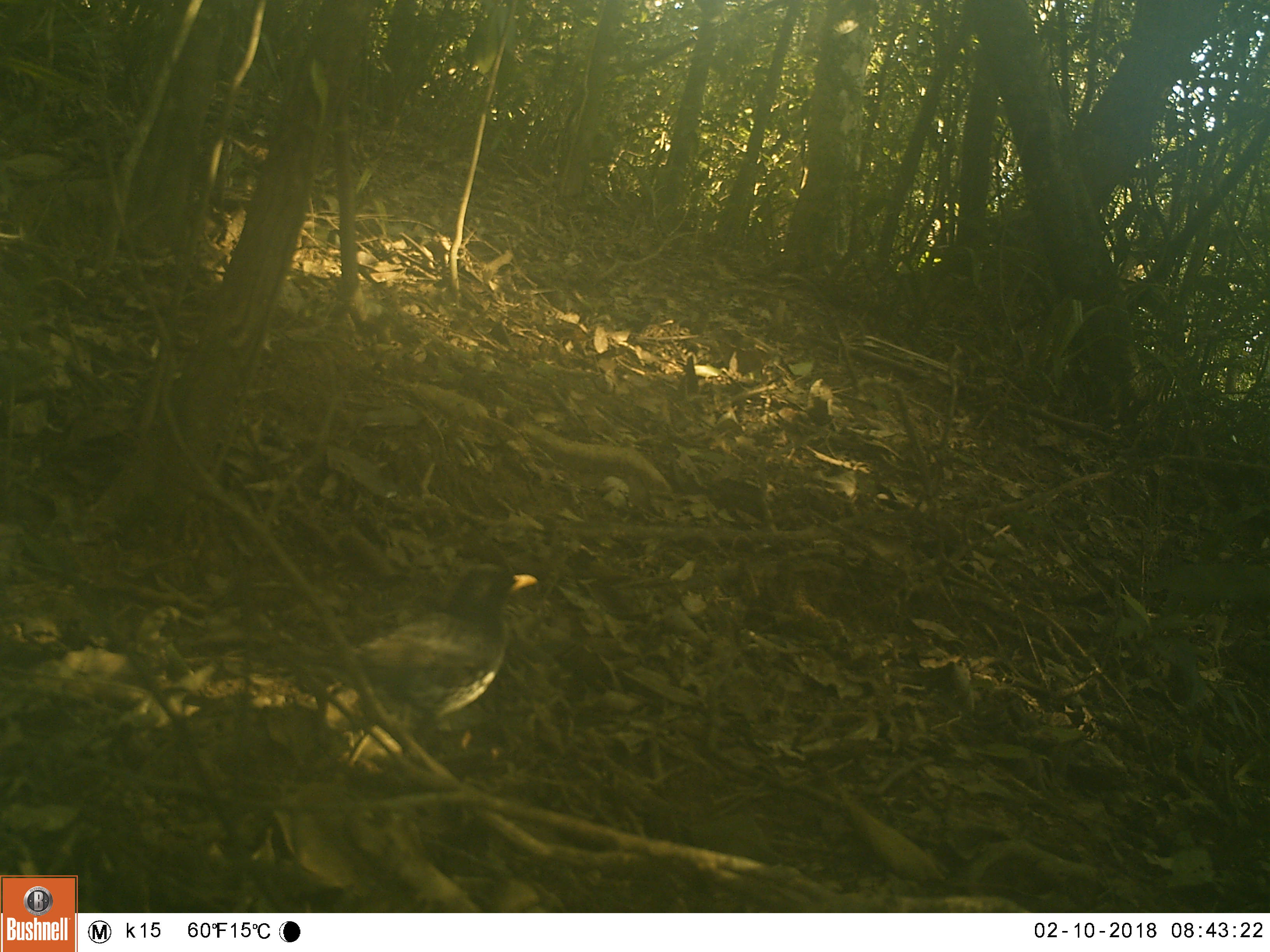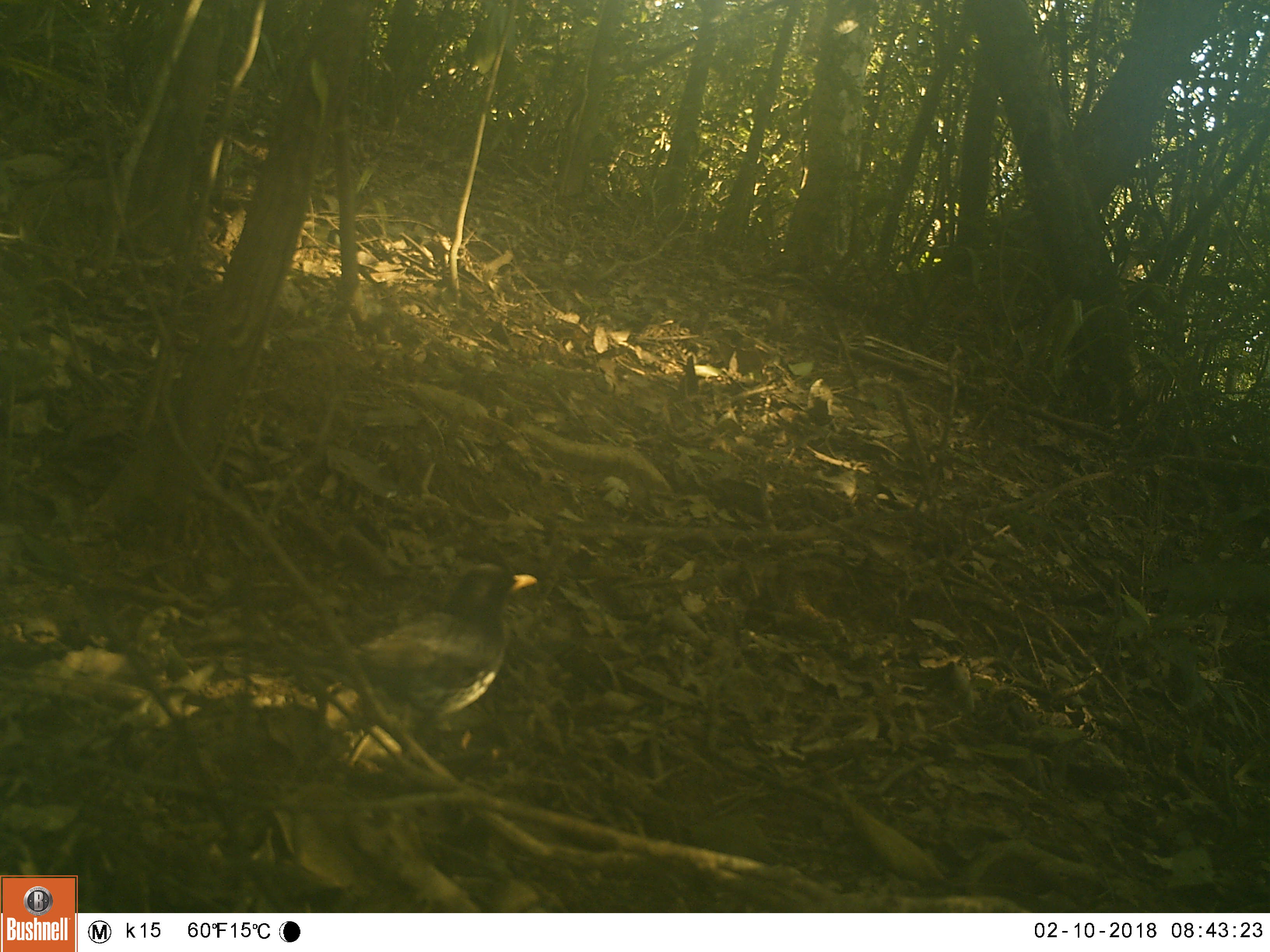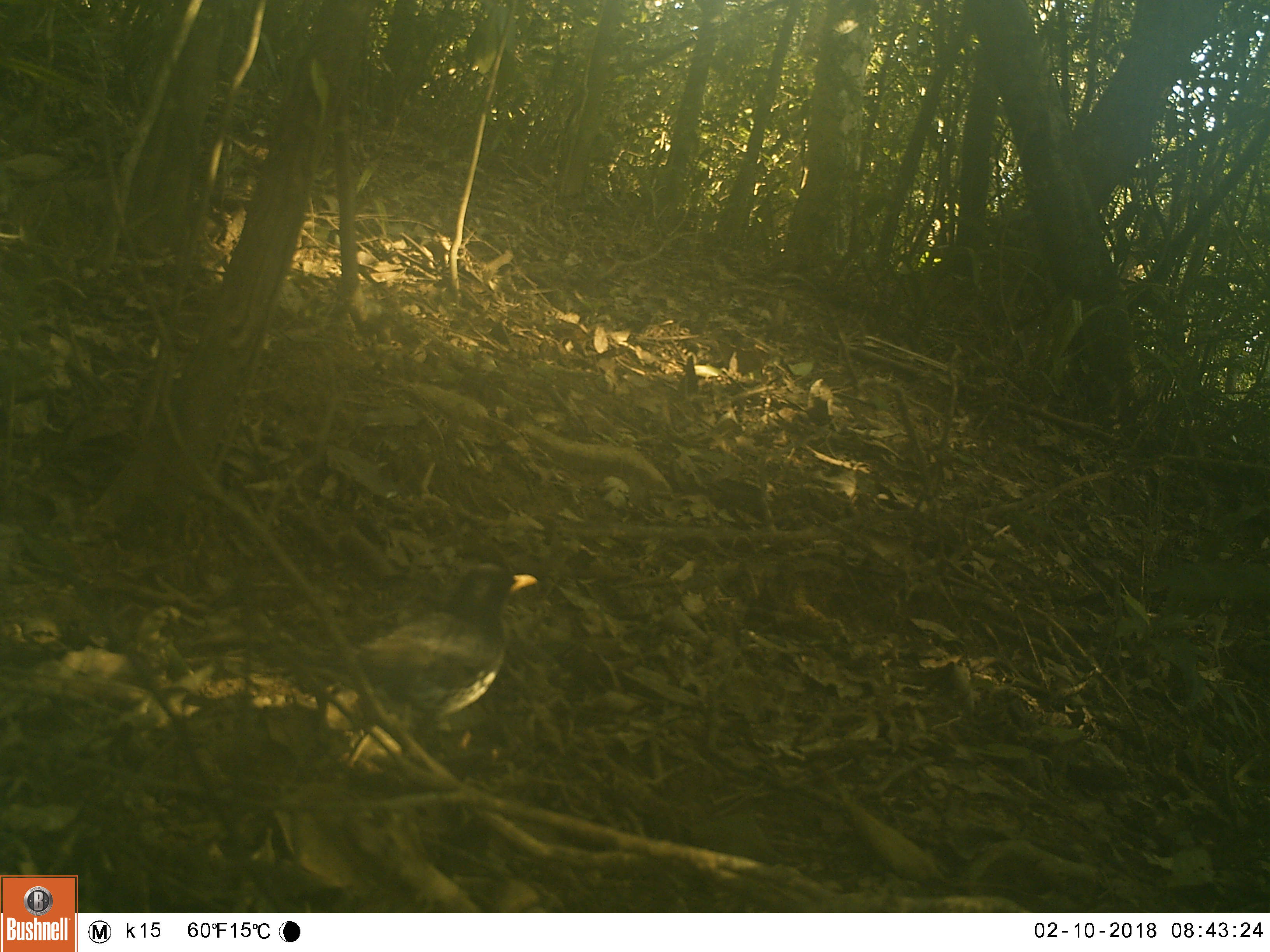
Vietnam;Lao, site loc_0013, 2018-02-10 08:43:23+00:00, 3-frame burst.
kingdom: Animalia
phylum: Chordata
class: Aves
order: Passeriformes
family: Turdidae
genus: Turdus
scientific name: Turdus cardis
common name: japanese thrush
Japanese thrush (Turdus cardis). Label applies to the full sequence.